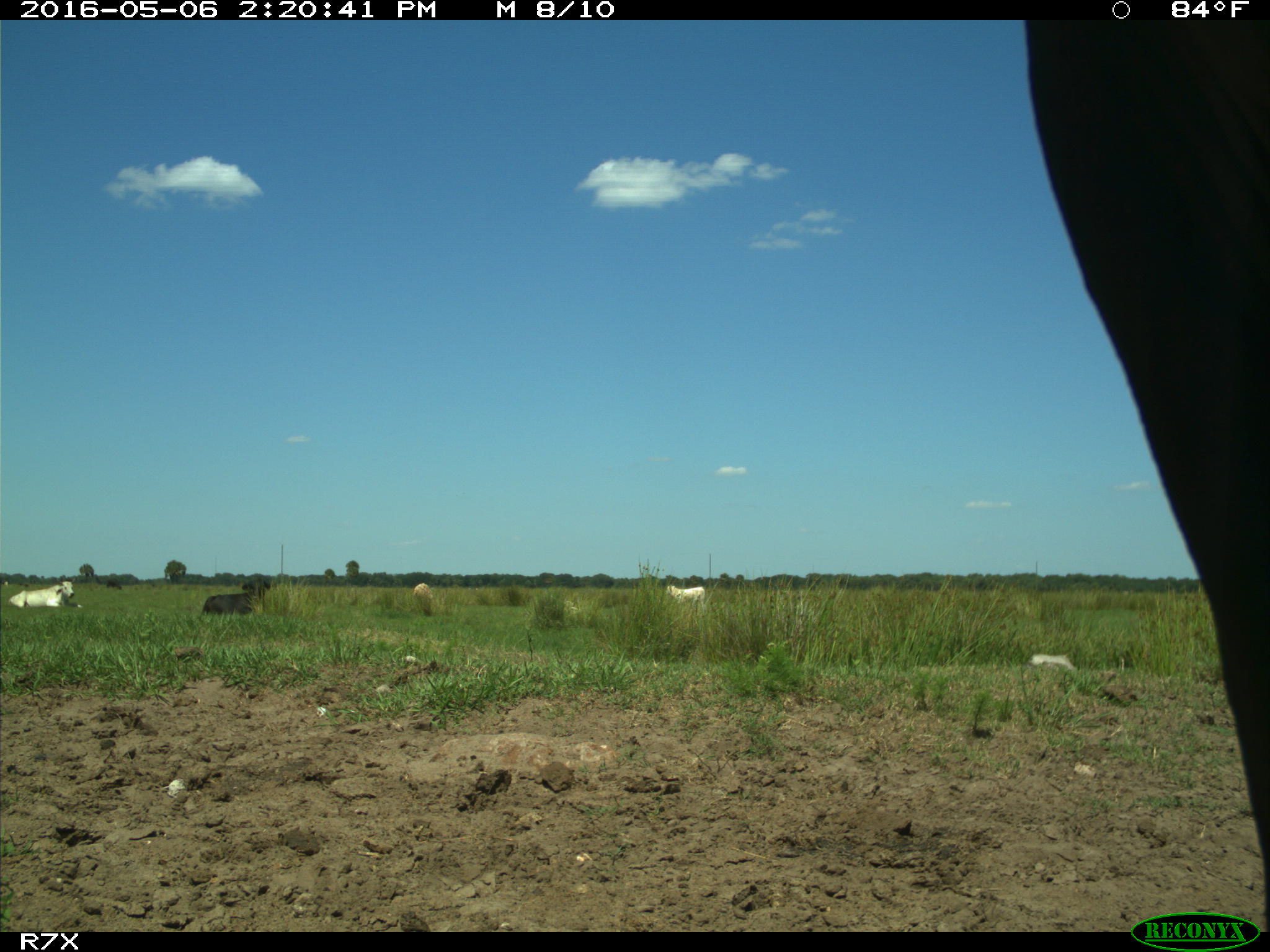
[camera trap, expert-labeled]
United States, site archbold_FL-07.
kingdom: Animalia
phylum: Chordata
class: Mammalia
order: Artiodactyla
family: Bovidae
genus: Bos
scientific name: Bos taurus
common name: domestic cow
Bos taurus (domestic cow).